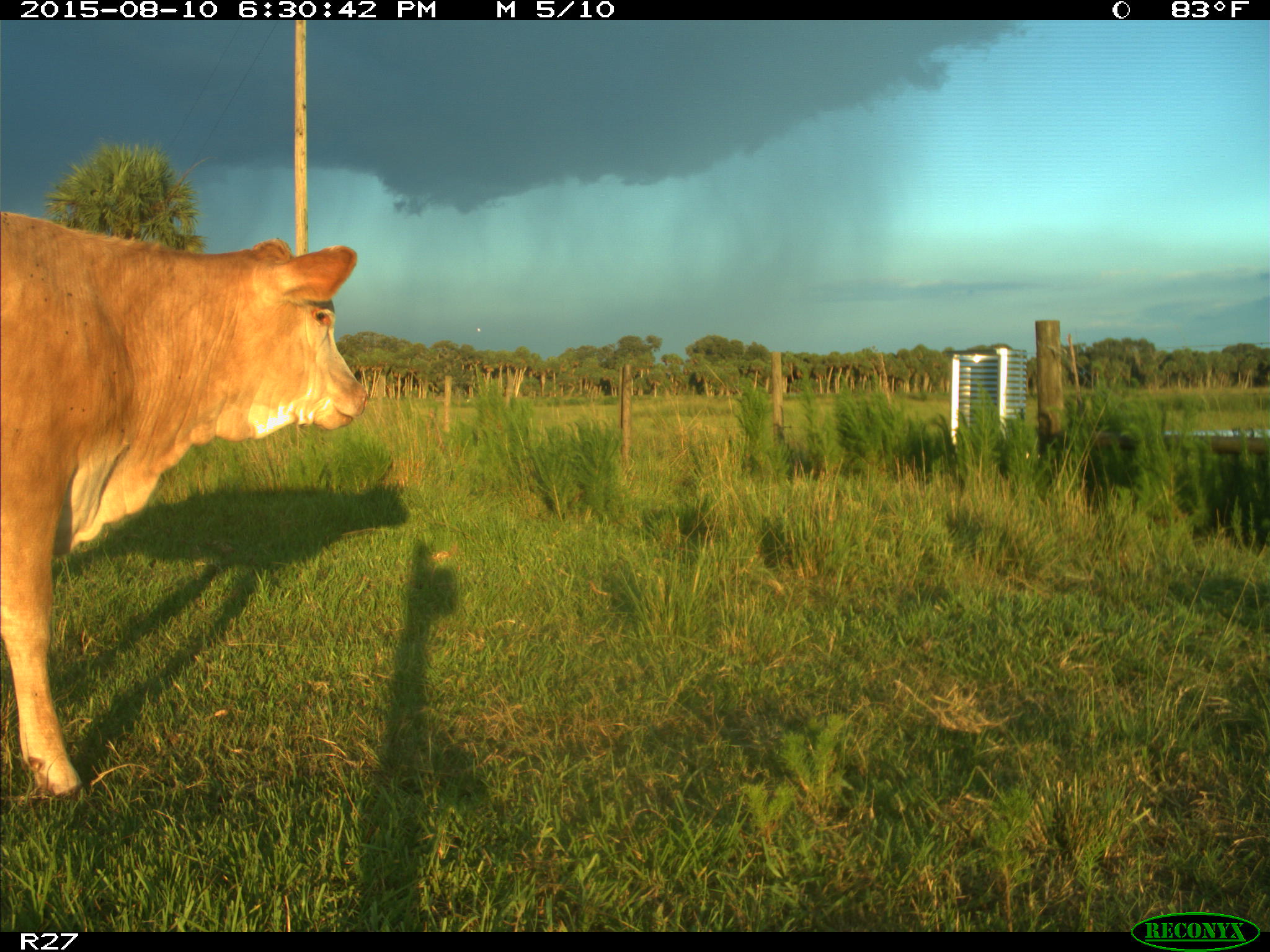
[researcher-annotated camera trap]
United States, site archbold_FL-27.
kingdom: Animalia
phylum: Chordata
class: Mammalia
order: Artiodactyla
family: Bovidae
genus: Bos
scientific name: Bos taurus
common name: domestic cow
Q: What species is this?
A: Bos taurus (domestic cow).